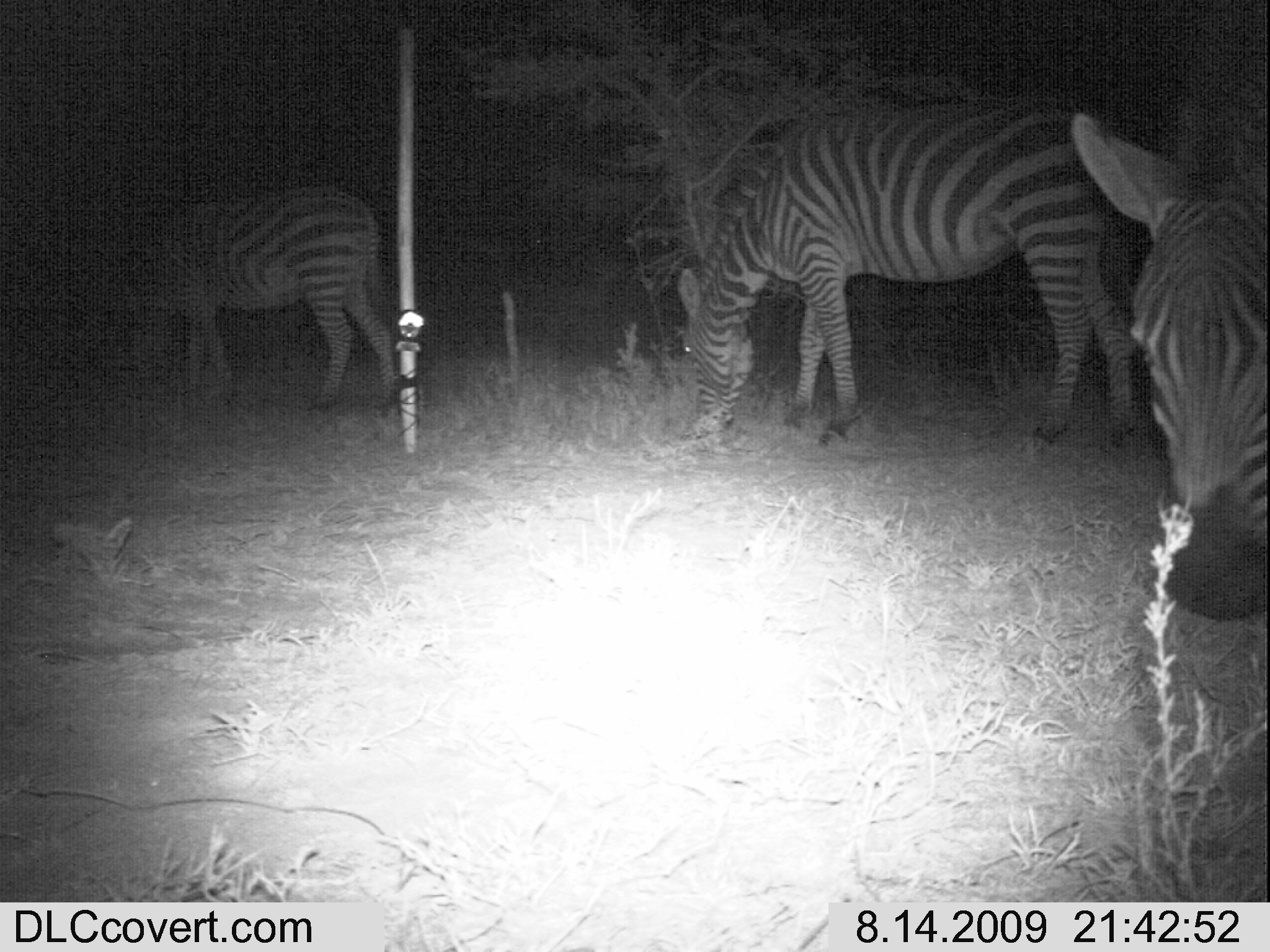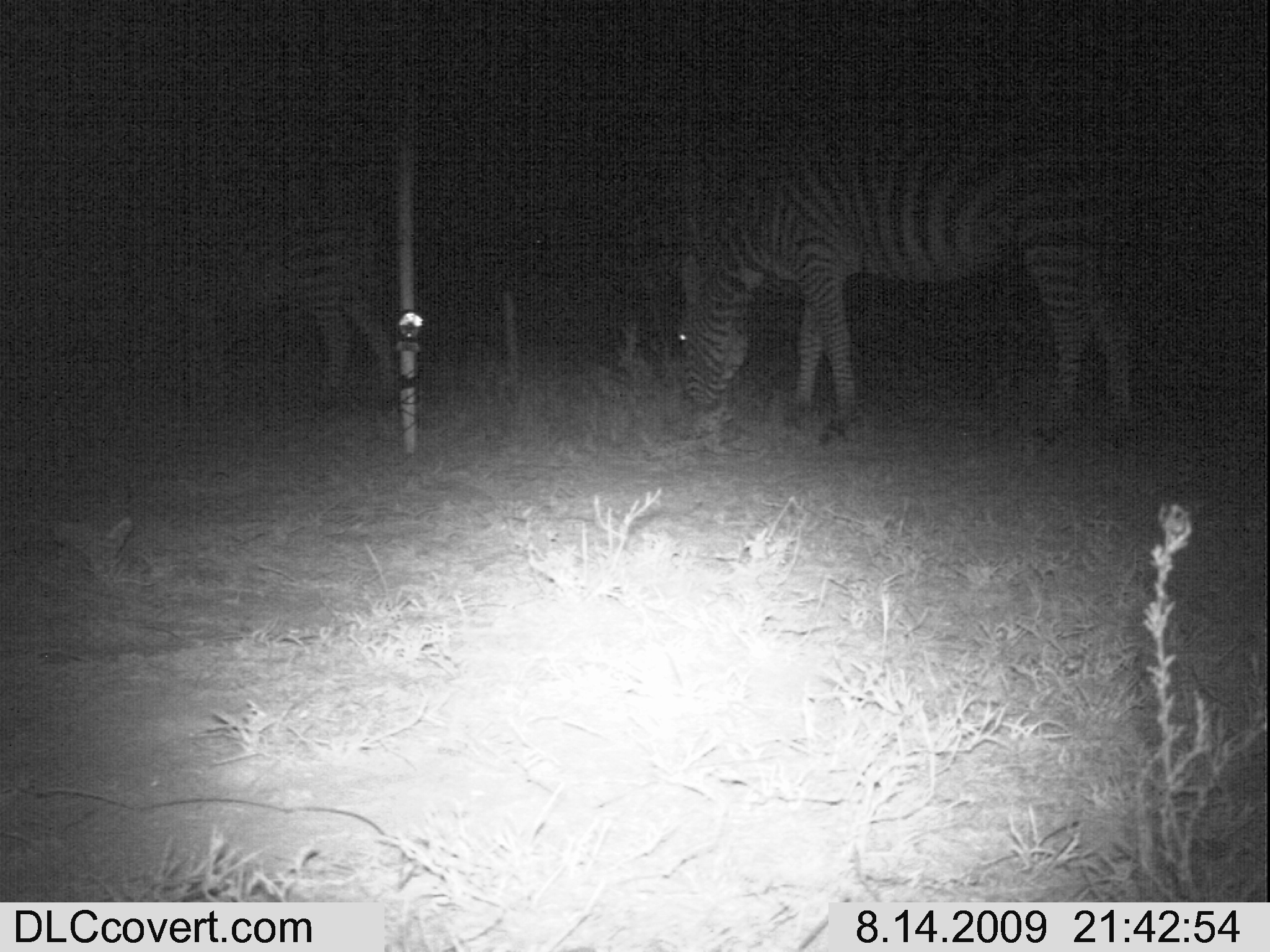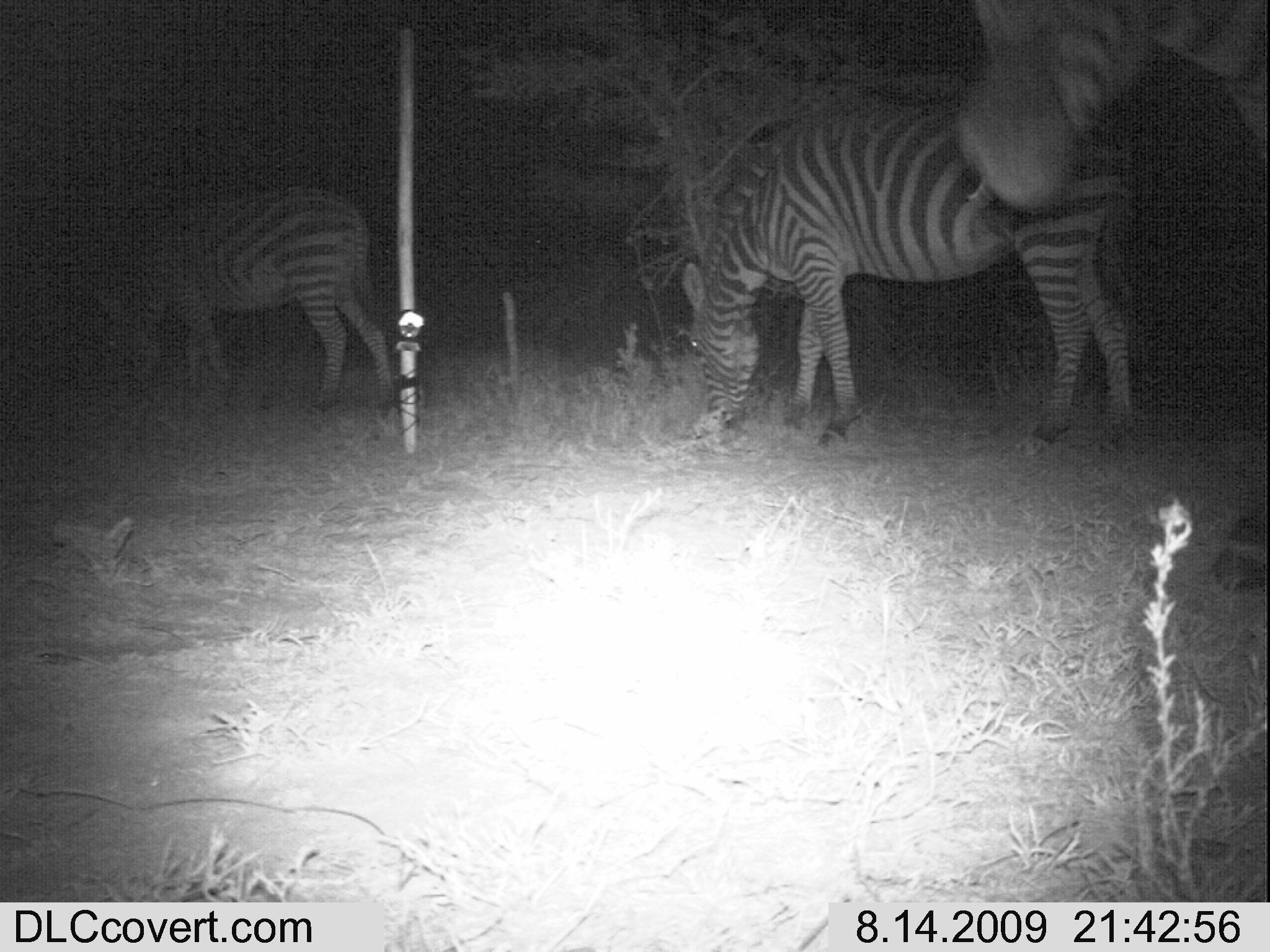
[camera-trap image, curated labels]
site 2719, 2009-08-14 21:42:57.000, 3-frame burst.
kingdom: Animalia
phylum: Chordata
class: Mammalia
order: Perissodactyla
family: Equidae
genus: Equus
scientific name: Equus quagga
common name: plains zebra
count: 3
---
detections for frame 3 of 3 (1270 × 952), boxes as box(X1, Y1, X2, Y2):
equus quagga: box(680, 101, 1155, 459); box(88, 185, 395, 415); box(952, 0, 1270, 219)